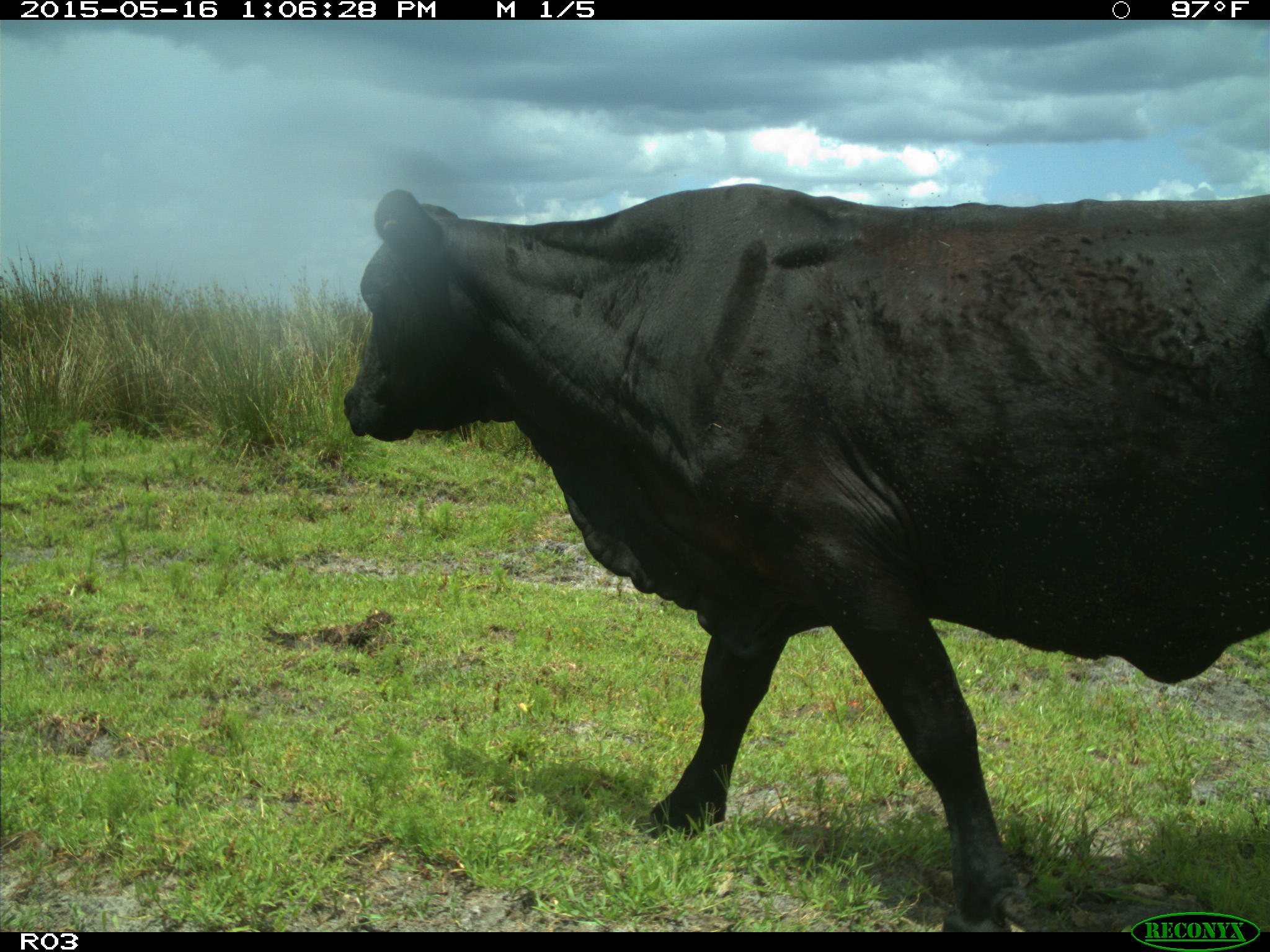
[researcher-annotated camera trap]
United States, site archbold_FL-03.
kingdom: Animalia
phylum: Chordata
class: Mammalia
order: Artiodactyla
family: Bovidae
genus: Bos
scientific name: Bos taurus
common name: domestic cow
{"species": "Bos taurus (domestic cow)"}